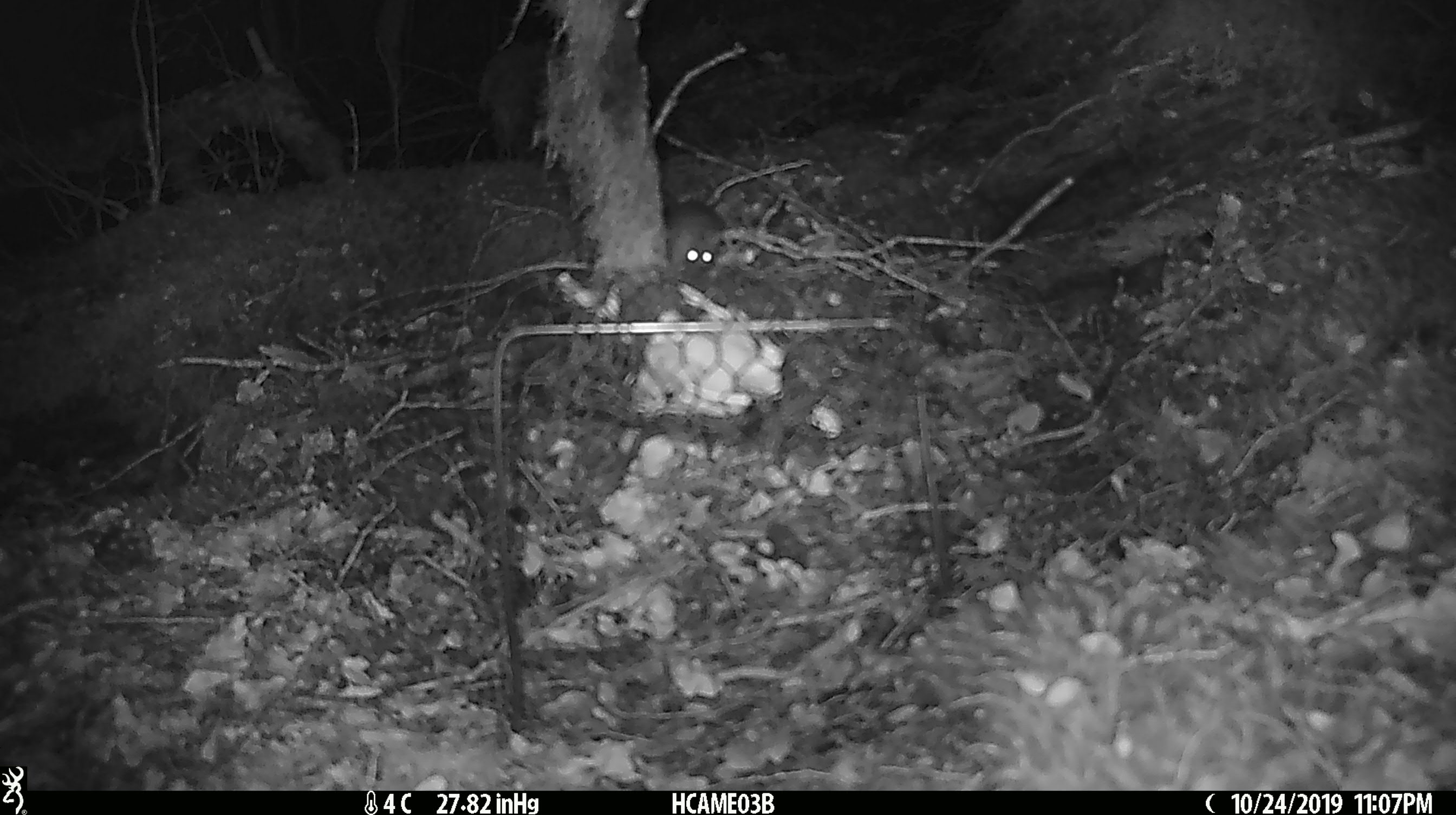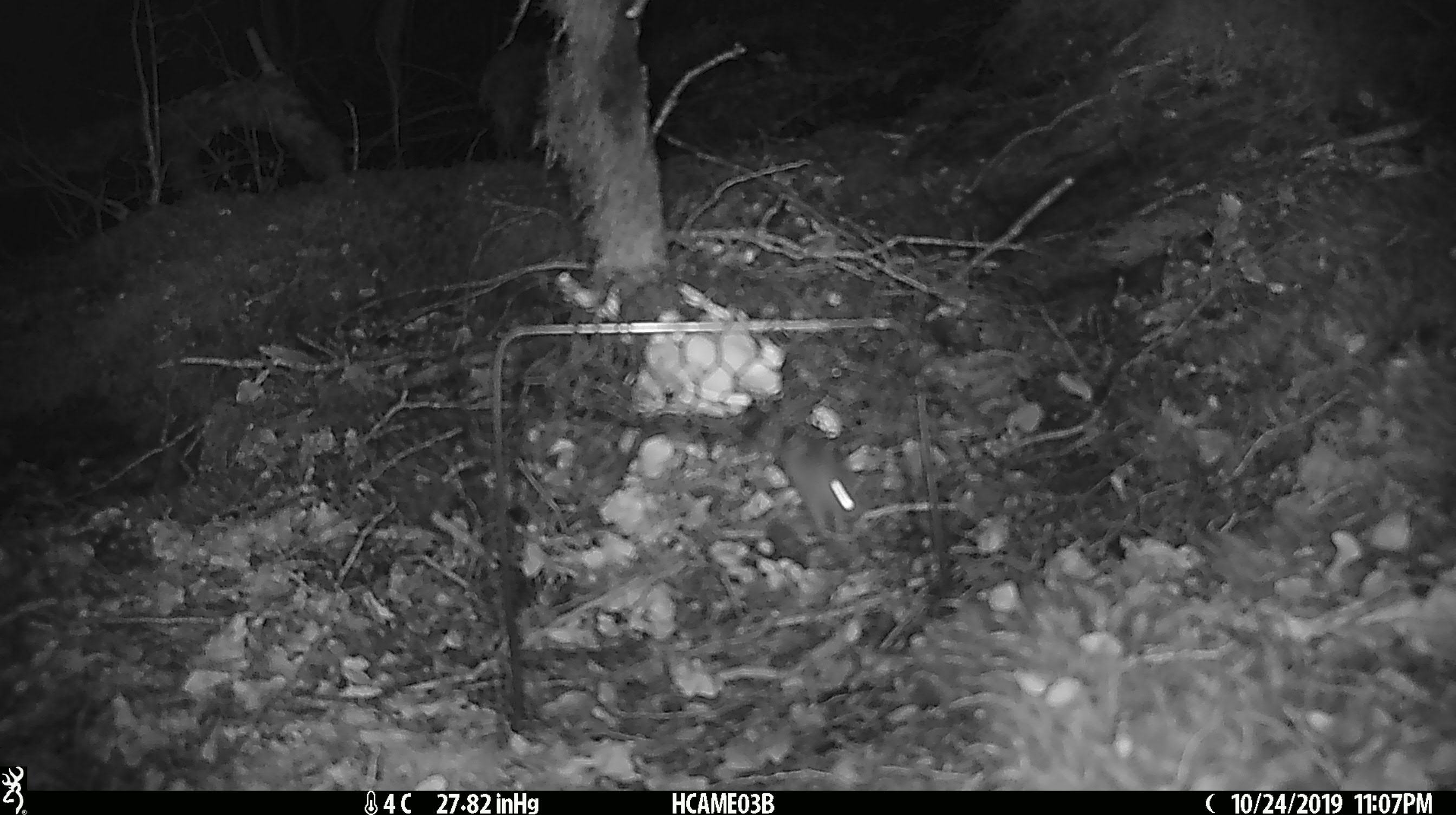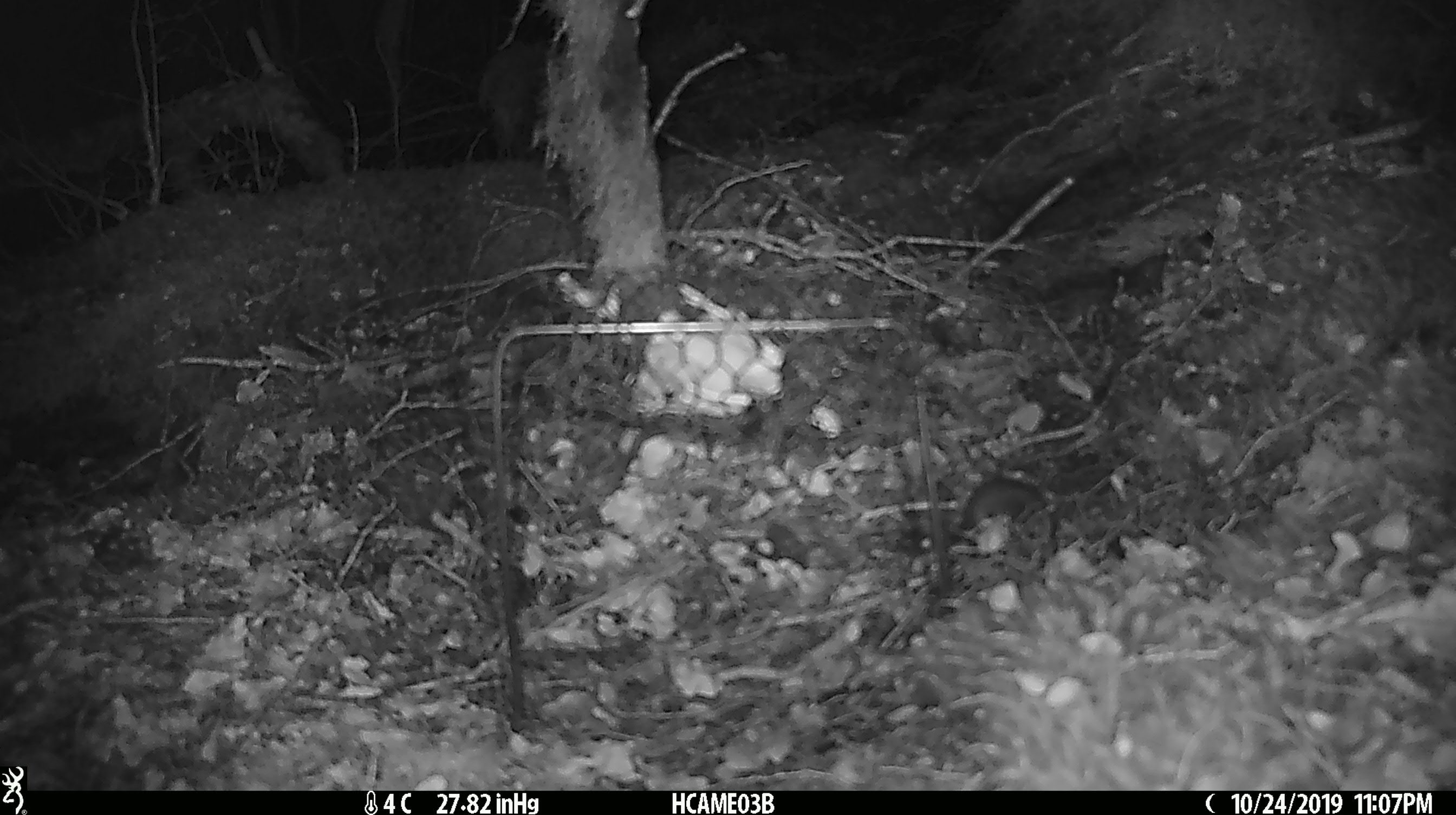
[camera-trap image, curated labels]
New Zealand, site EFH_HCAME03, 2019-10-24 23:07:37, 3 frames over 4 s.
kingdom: Animalia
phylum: Chordata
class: Mammalia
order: Rodentia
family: Muridae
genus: Mus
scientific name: Mus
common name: mouse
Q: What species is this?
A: Mouse (Mus).